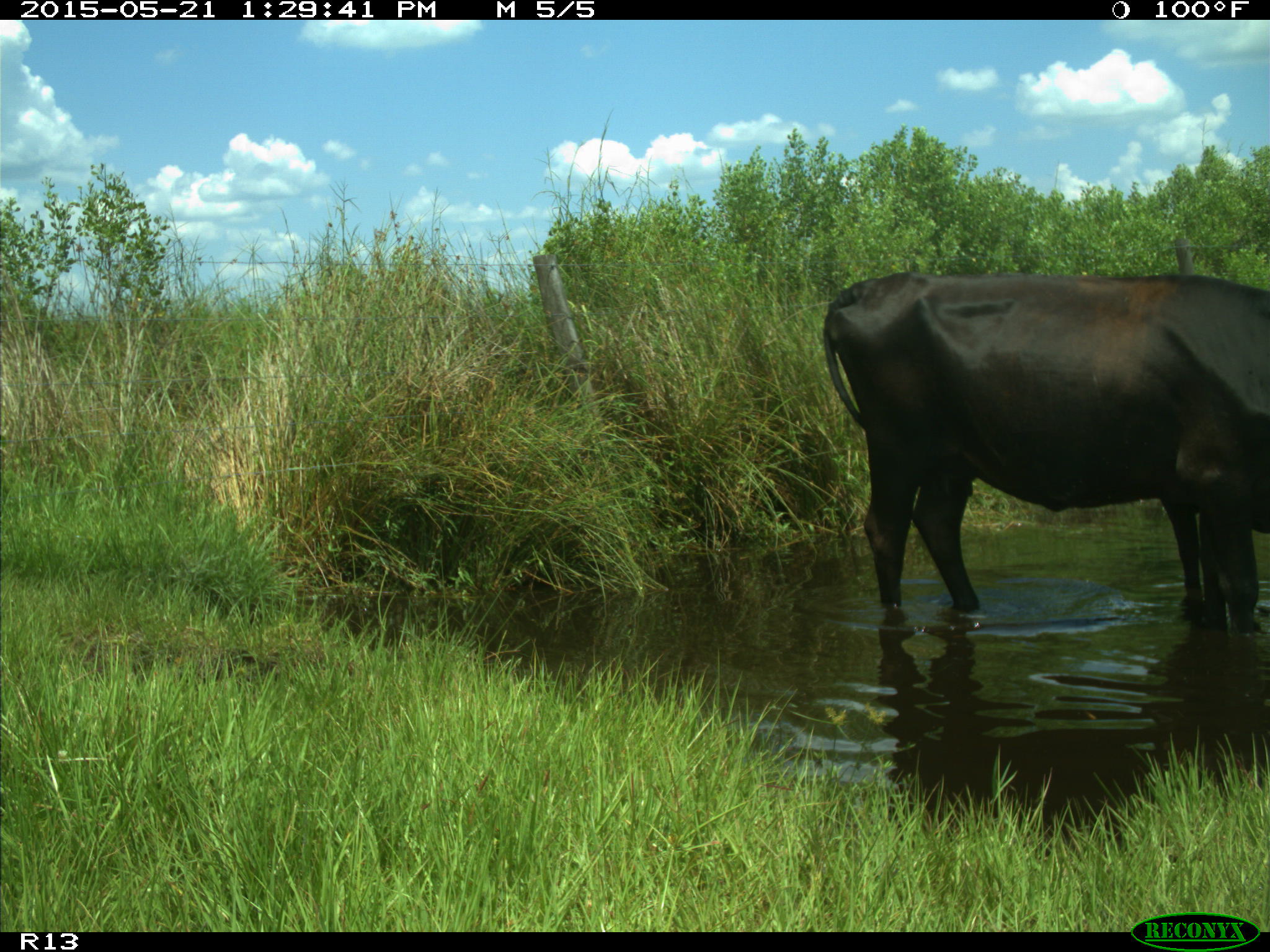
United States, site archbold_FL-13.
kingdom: Animalia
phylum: Chordata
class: Mammalia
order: Artiodactyla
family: Bovidae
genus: Bos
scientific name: Bos taurus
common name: domestic cow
Bos taurus (domestic cow).